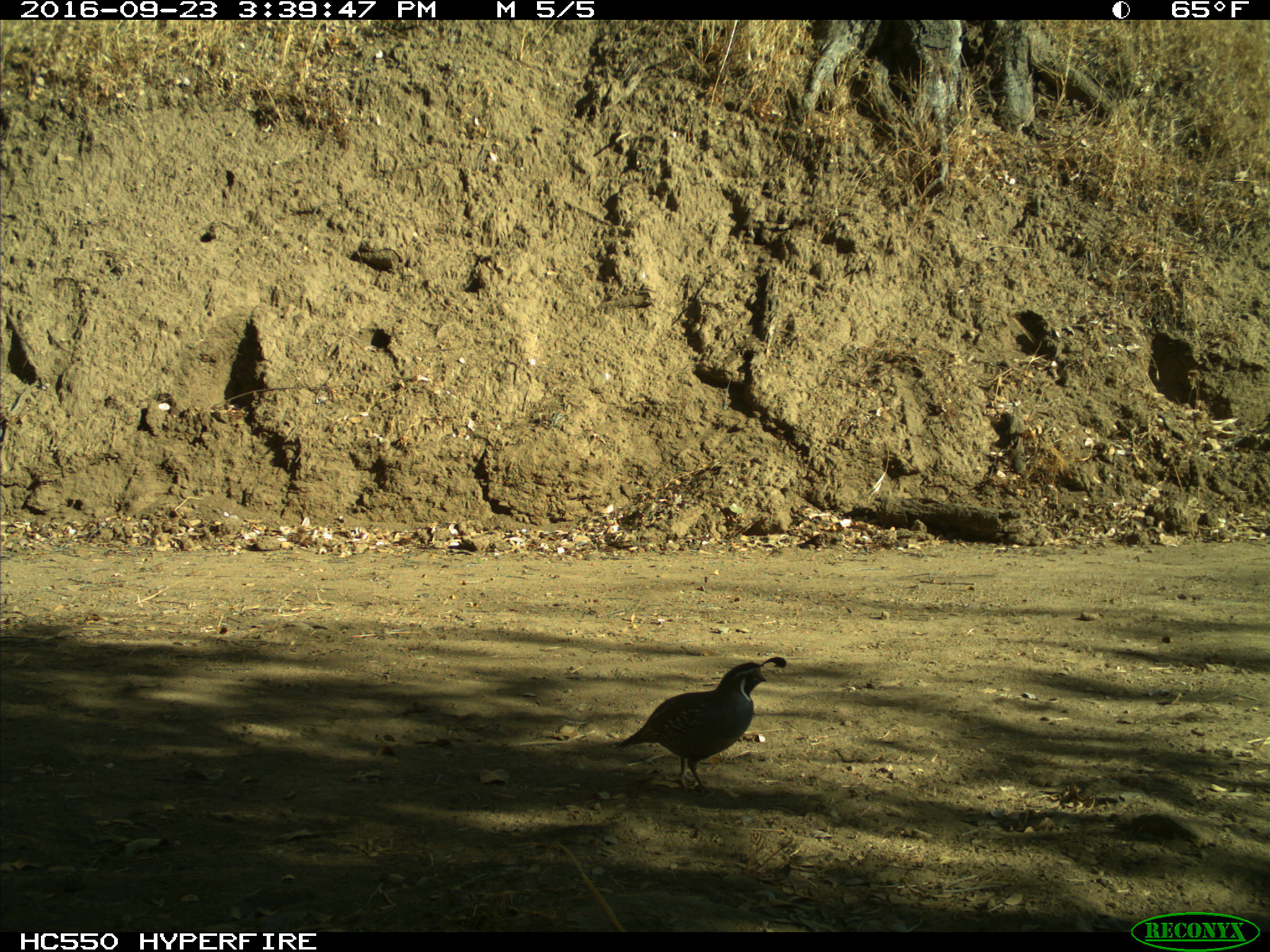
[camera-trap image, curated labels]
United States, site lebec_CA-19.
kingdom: Animalia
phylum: Chordata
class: Aves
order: Galliformes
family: Odontophoridae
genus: Callipepla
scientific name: Callipepla californica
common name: california quail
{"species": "Callipepla californica (california quail)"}